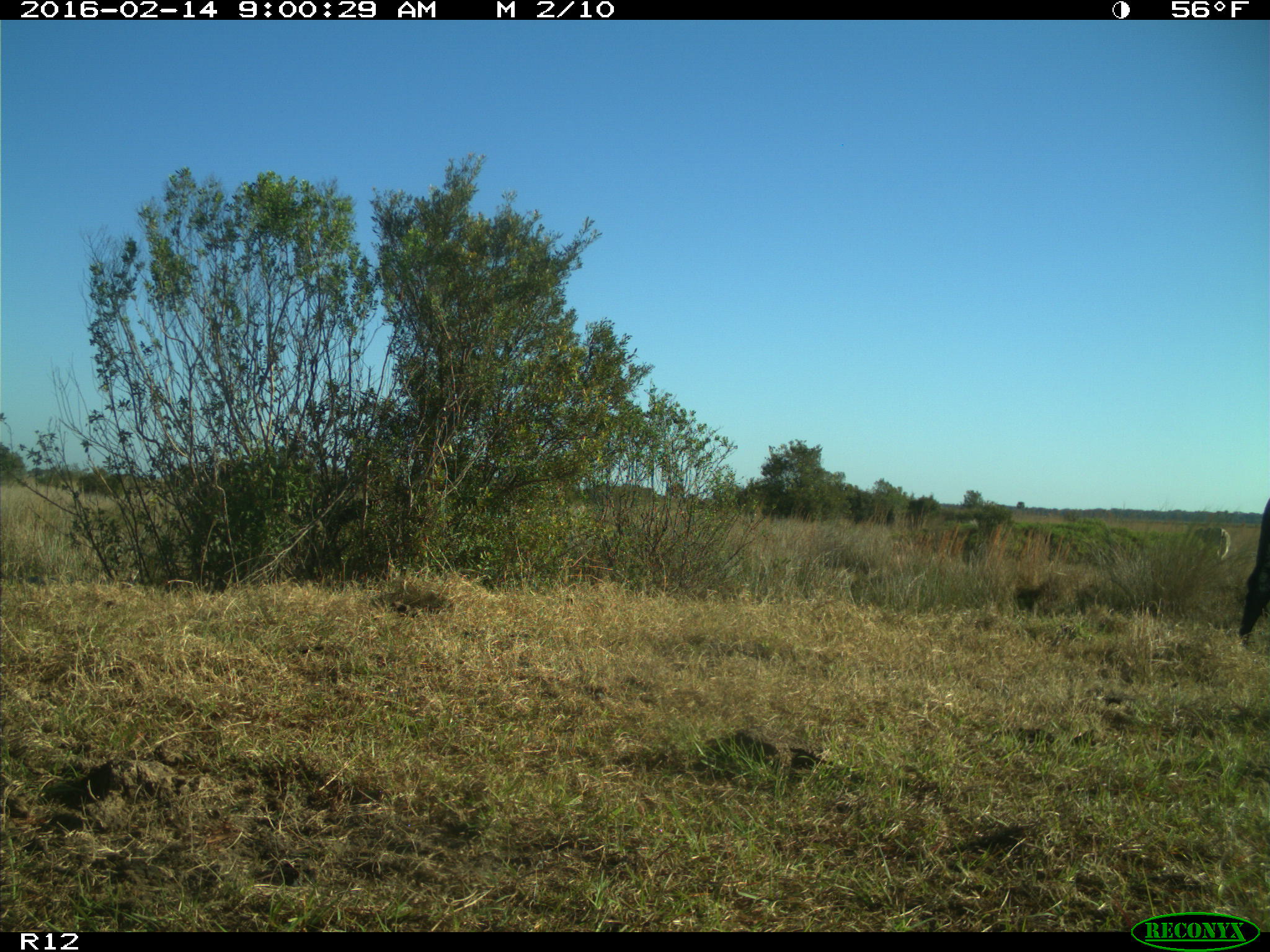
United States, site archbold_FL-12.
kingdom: Animalia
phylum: Chordata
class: Mammalia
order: Artiodactyla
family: Bovidae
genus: Bos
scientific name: Bos taurus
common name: domestic cow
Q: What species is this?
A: Bos taurus (domestic cow).